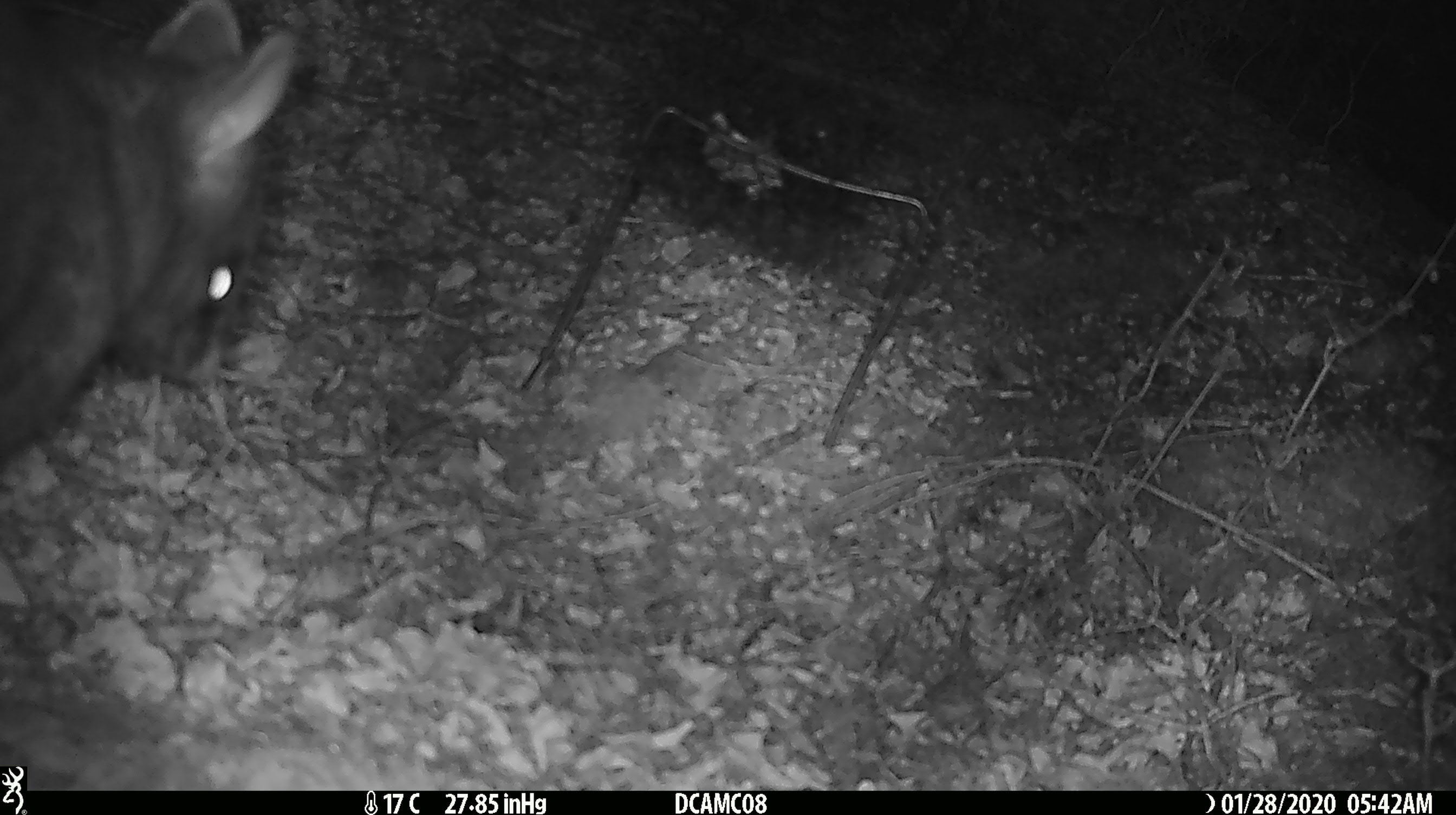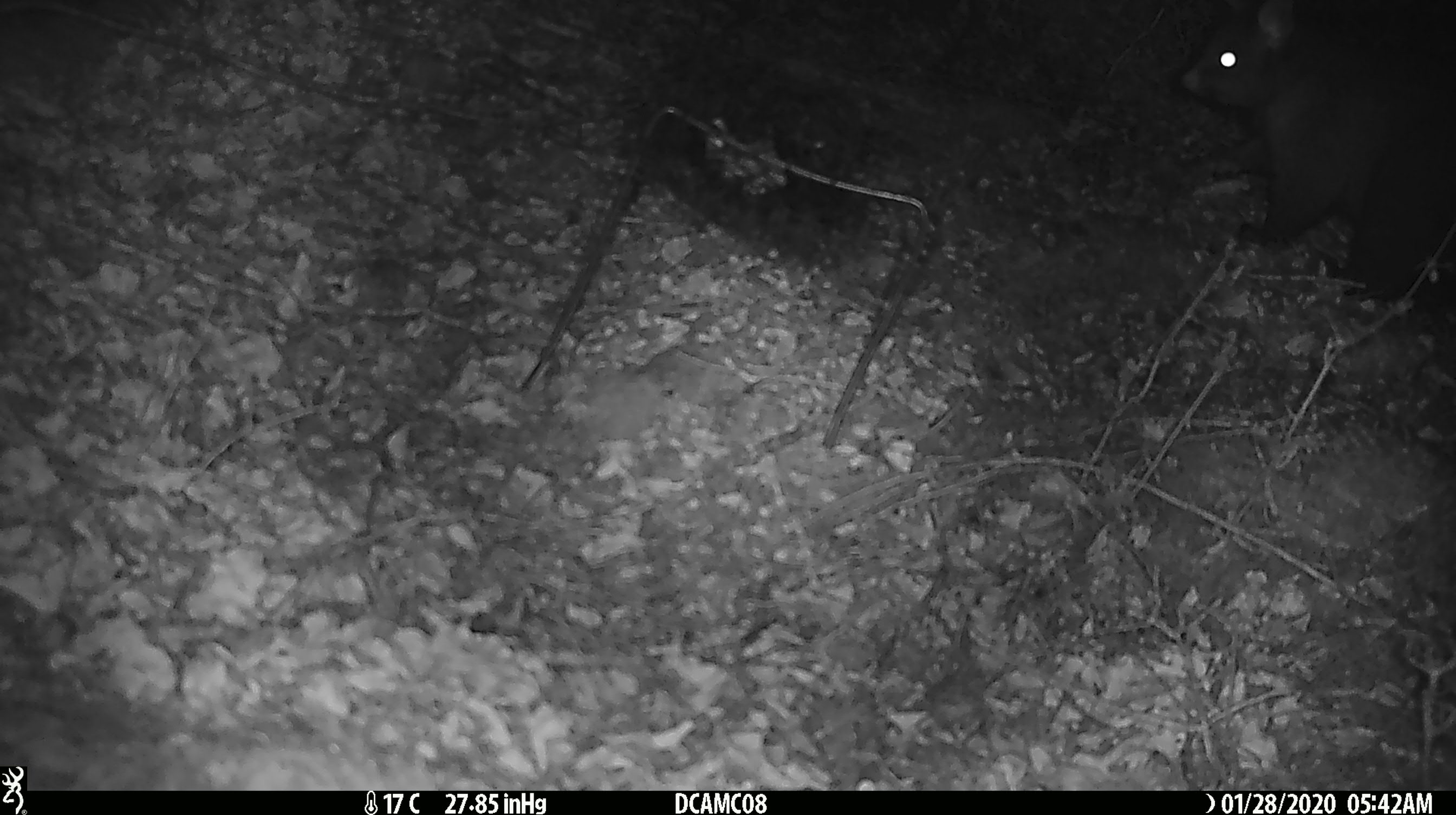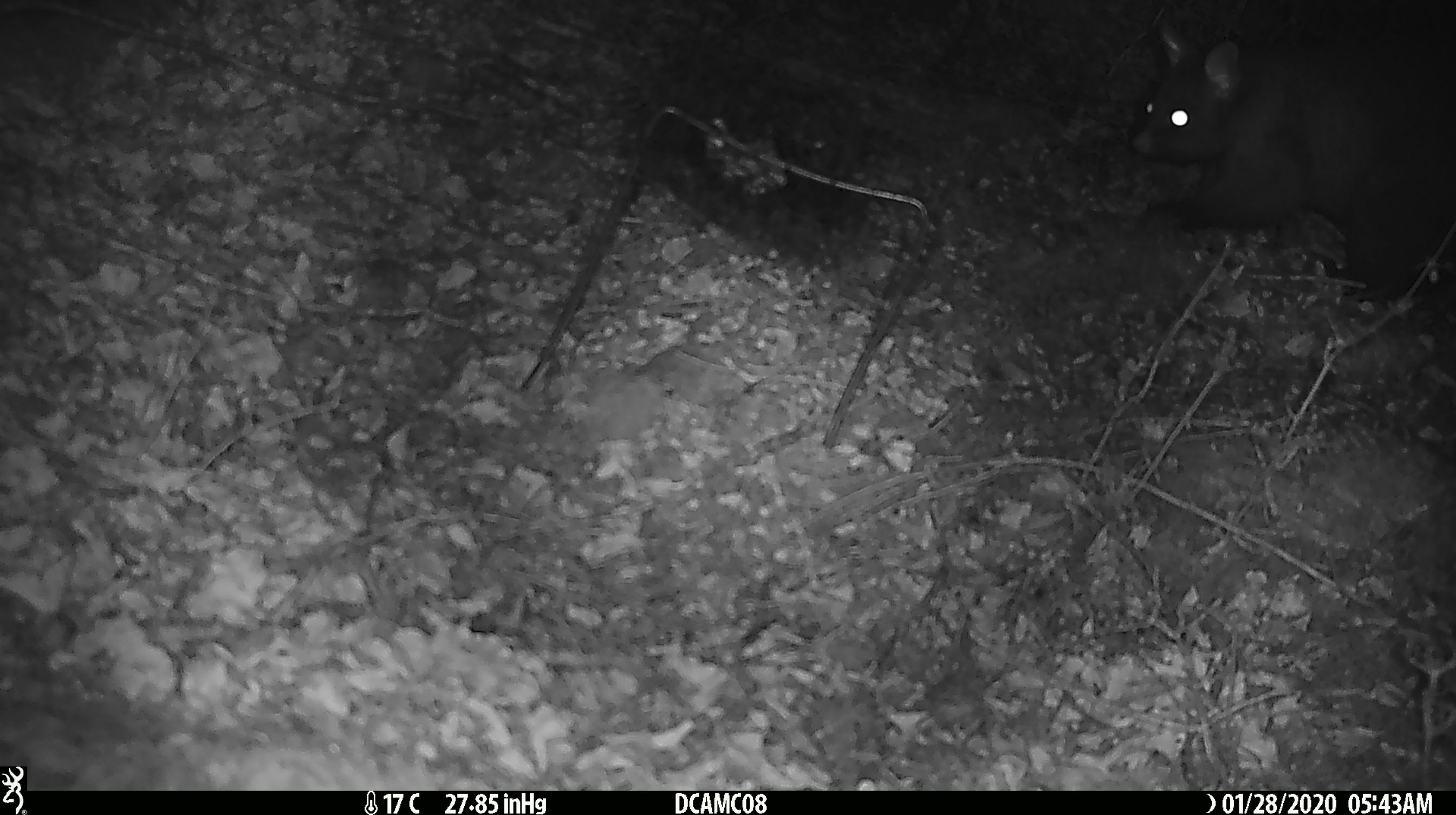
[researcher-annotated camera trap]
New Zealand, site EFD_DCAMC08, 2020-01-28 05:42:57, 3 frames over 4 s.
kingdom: Animalia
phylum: Chordata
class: Mammalia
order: Diprotodontia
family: Phalangeridae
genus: Trichosurus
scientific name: Trichosurus vulpecula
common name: common brushtail possum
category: possum